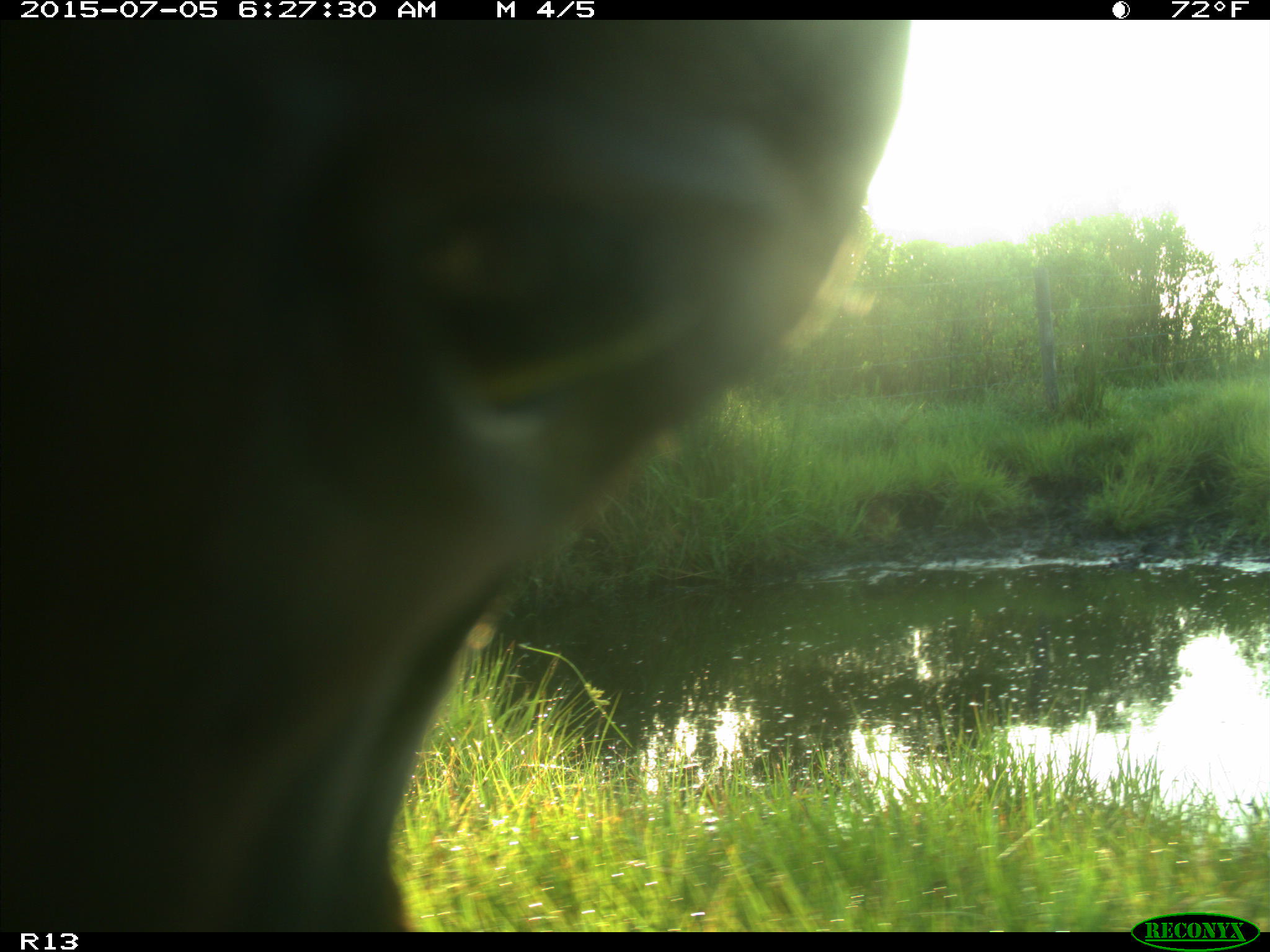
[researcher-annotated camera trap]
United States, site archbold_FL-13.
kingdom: Animalia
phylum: Chordata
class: Mammalia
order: Artiodactyla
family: Bovidae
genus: Bos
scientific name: Bos taurus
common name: domestic cow